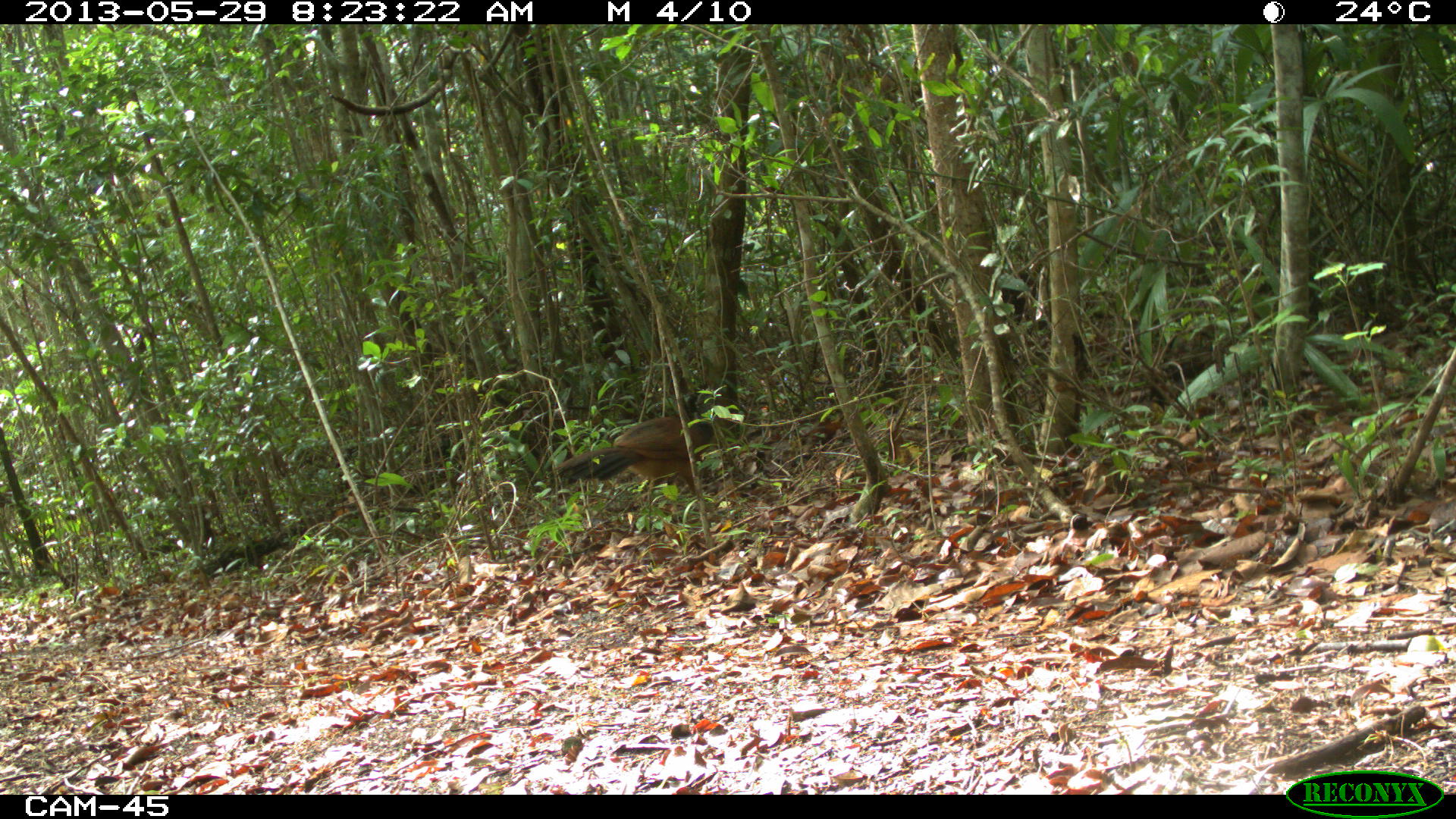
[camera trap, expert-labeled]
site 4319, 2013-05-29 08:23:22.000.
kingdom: Animalia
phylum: Chordata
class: Aves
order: Galliformes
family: Cracidae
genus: Crax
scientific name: Crax rubra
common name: great curassow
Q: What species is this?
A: Crax rubra (great curassow).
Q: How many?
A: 1.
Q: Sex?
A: Female.